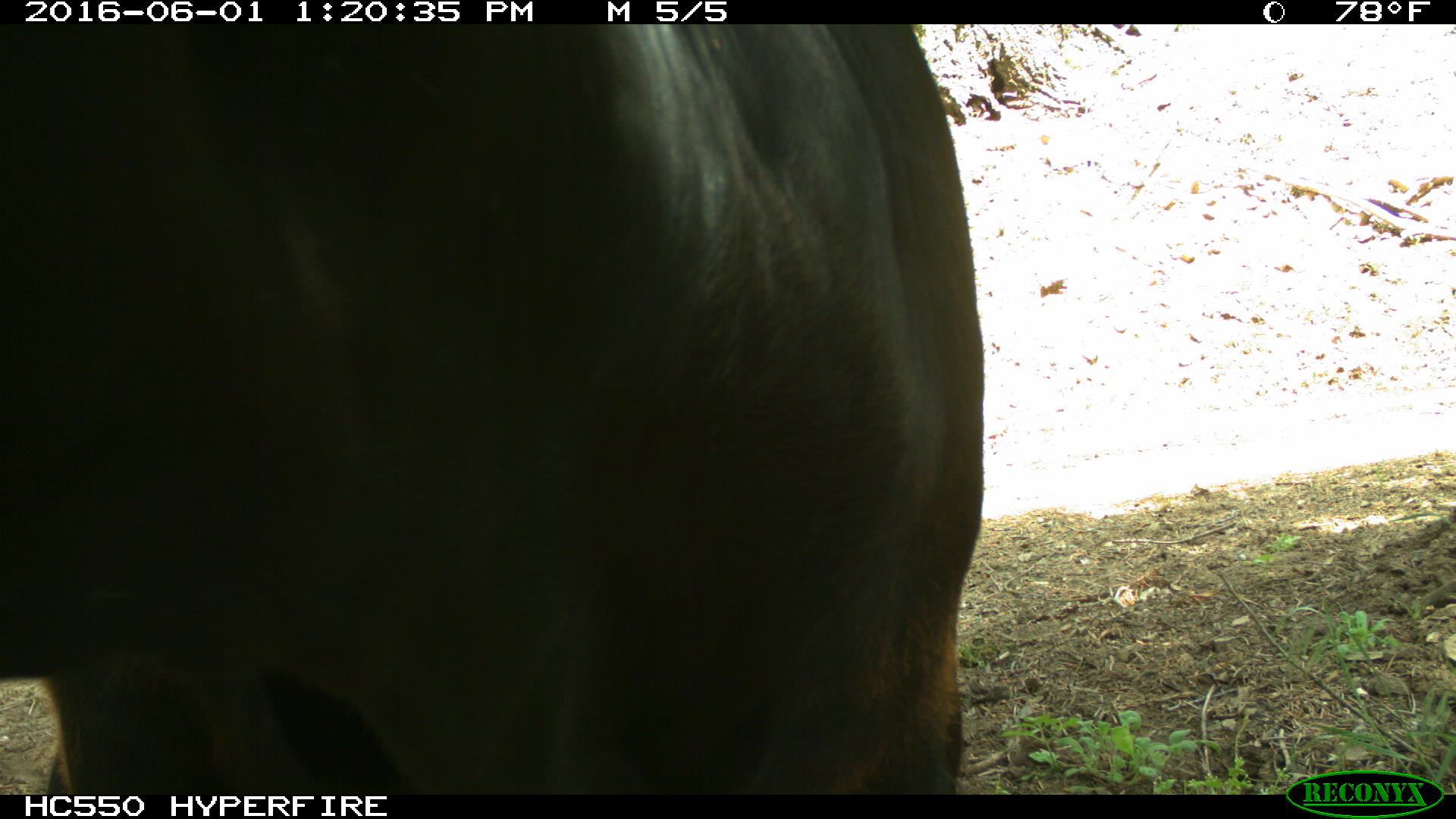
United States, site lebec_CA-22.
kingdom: Animalia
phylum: Chordata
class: Mammalia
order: Artiodactyla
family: Bovidae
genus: Bos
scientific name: Bos taurus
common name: domestic cow